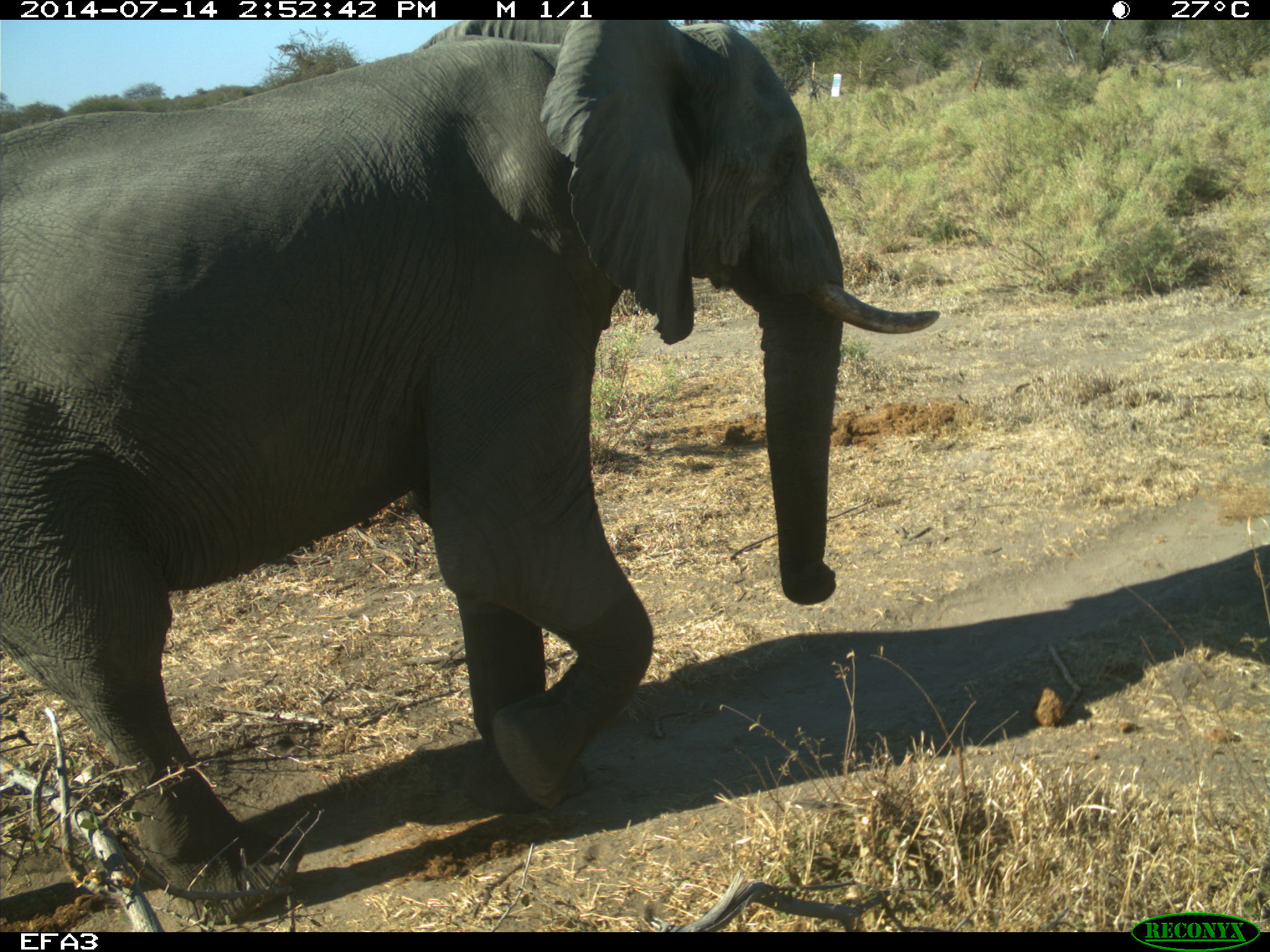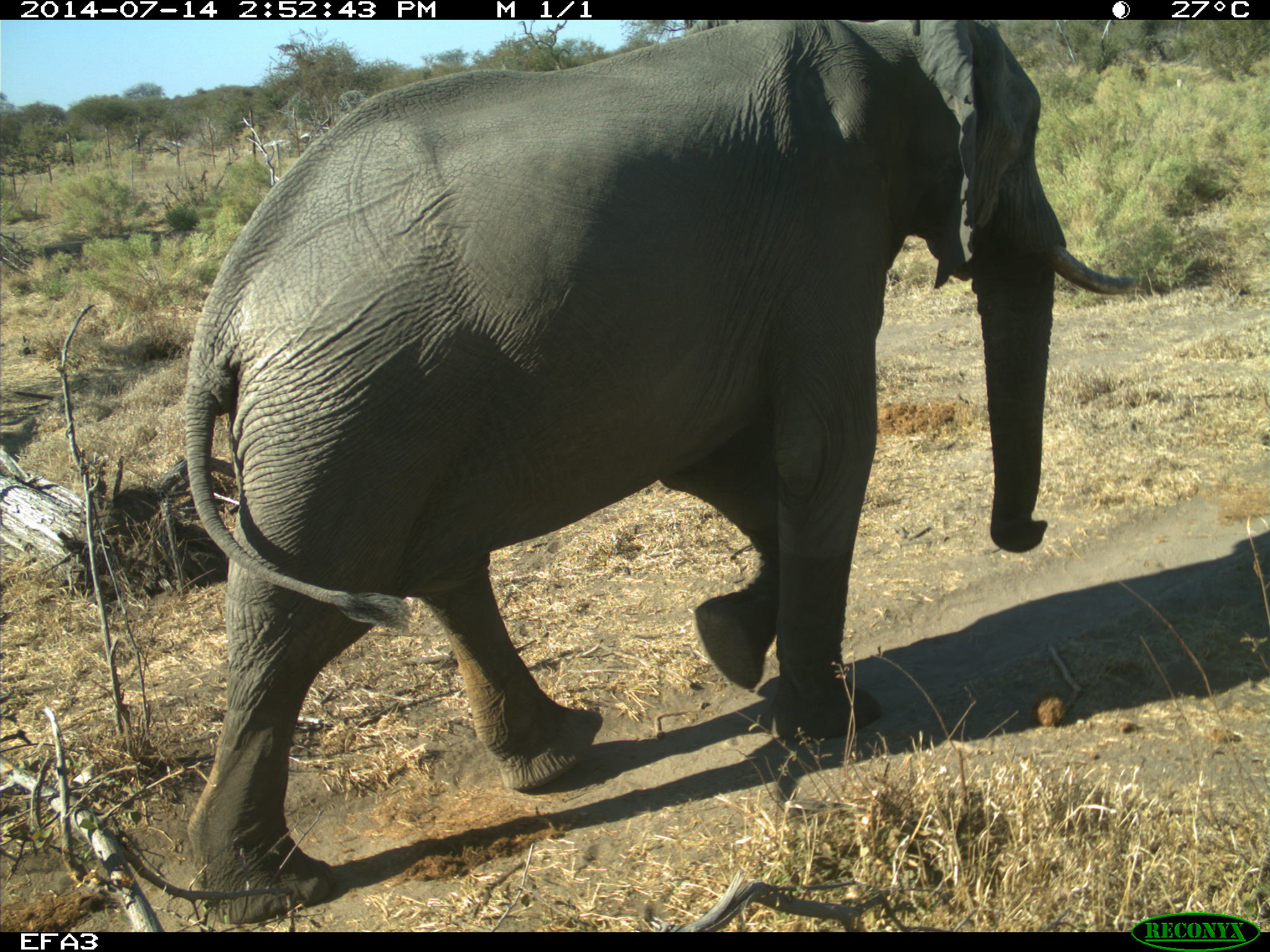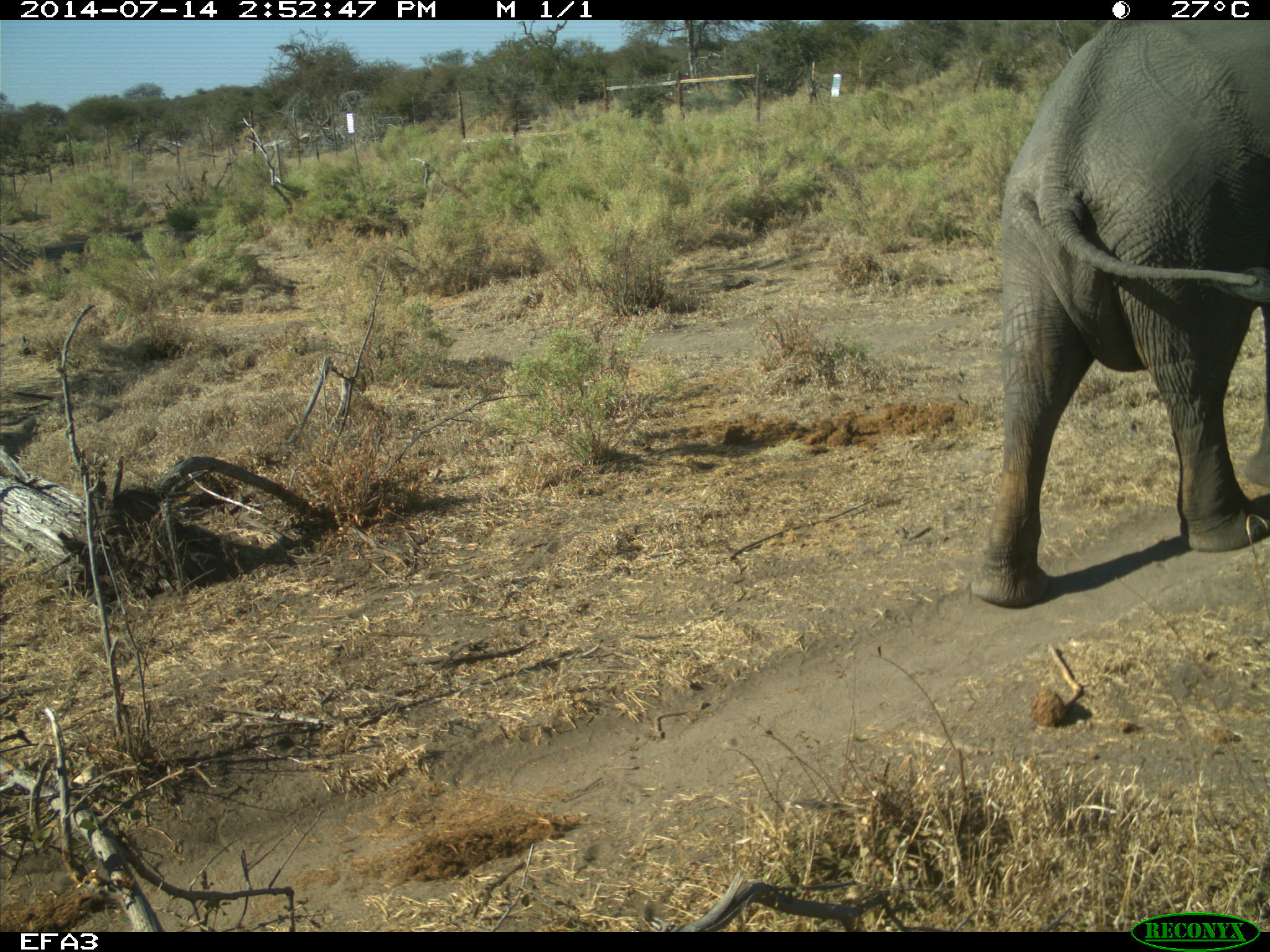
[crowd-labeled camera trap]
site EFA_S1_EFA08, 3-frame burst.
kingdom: Animalia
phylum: Chordata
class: Mammalia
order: Proboscidea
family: Elephantidae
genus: Loxodonta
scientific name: Loxodonta africana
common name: african bush elephant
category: elephant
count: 1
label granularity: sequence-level